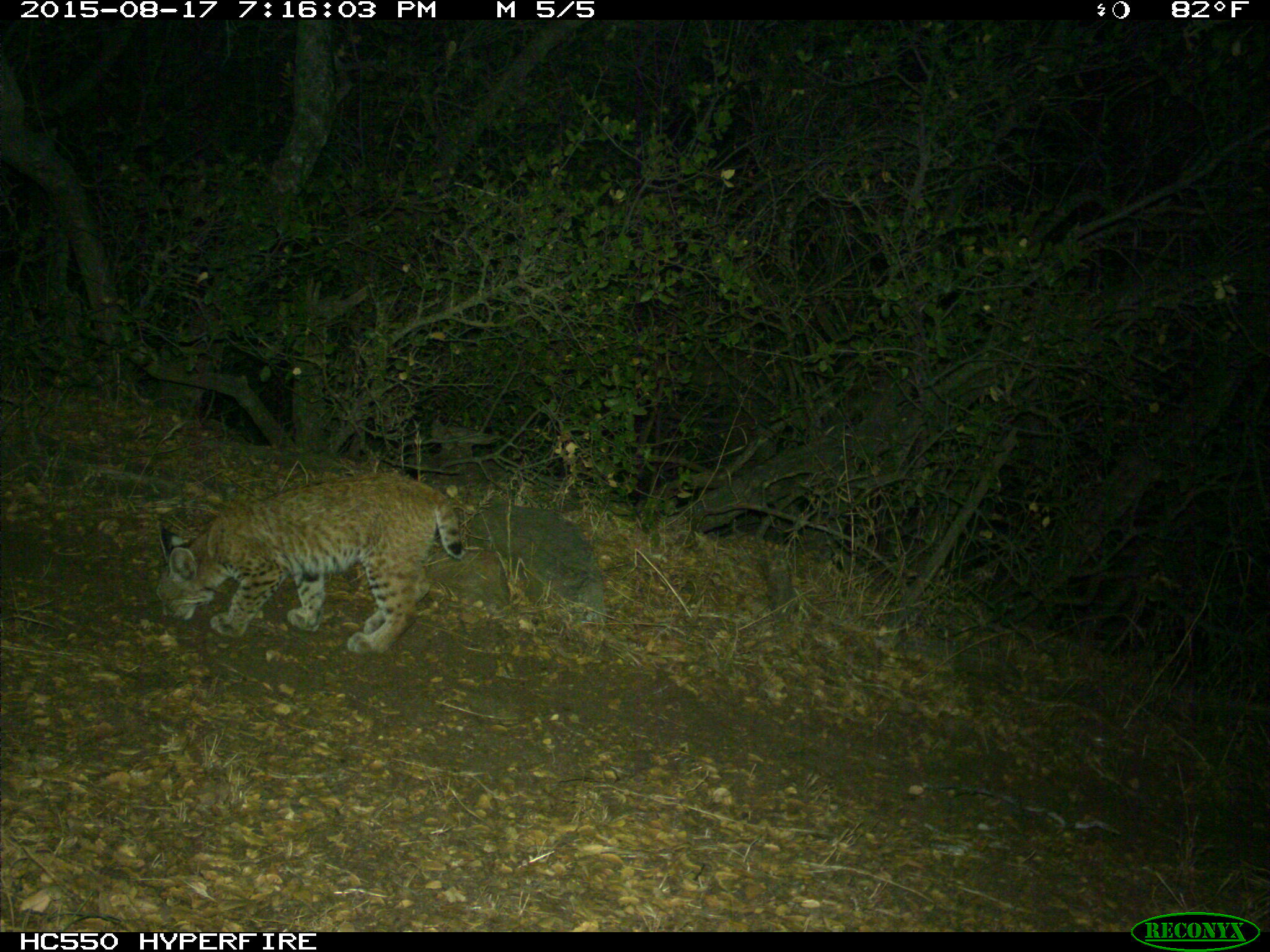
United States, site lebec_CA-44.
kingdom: Animalia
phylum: Chordata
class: Mammalia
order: Carnivora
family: Felidae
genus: Lynx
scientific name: Lynx rufus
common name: bobcat